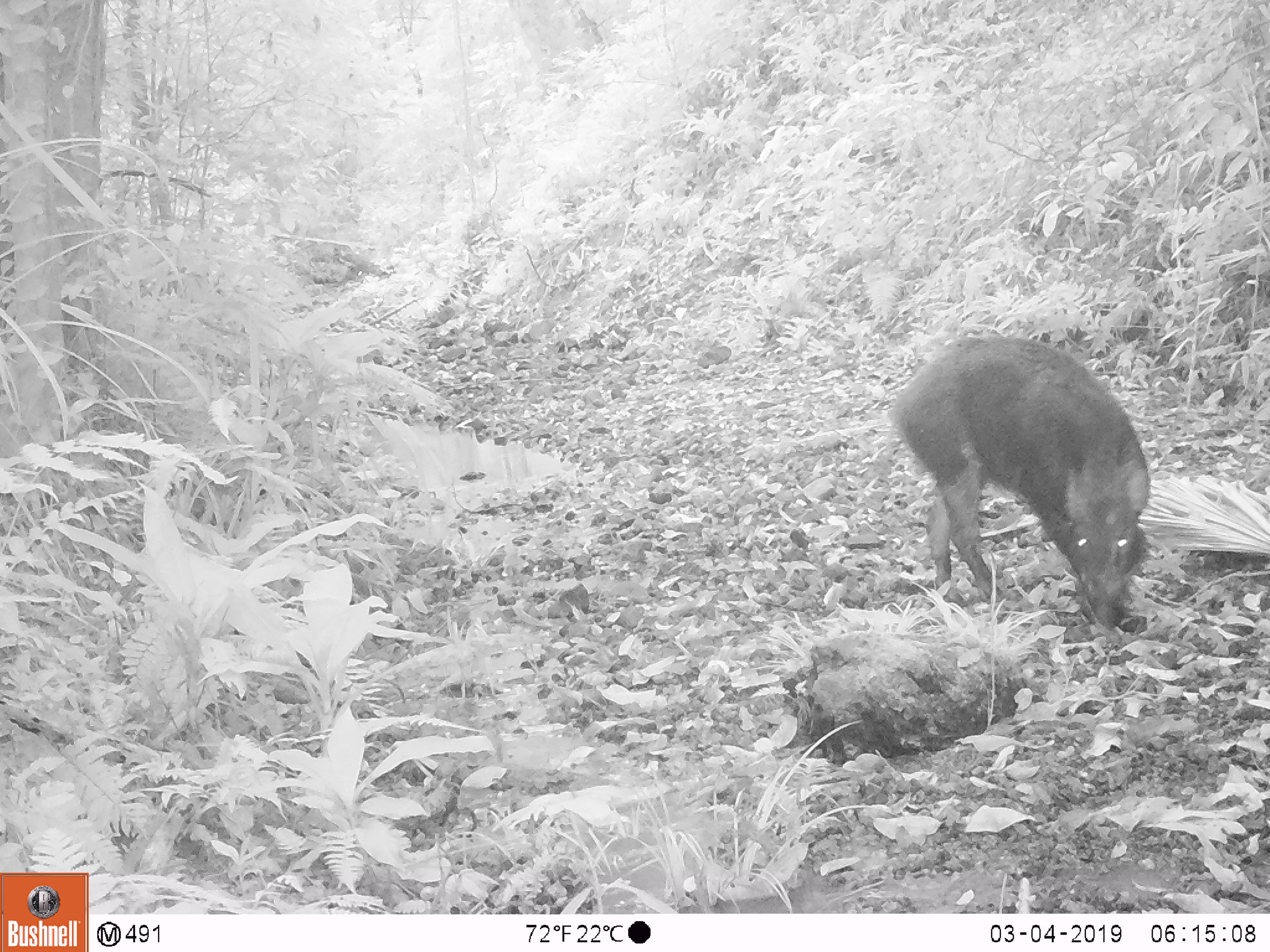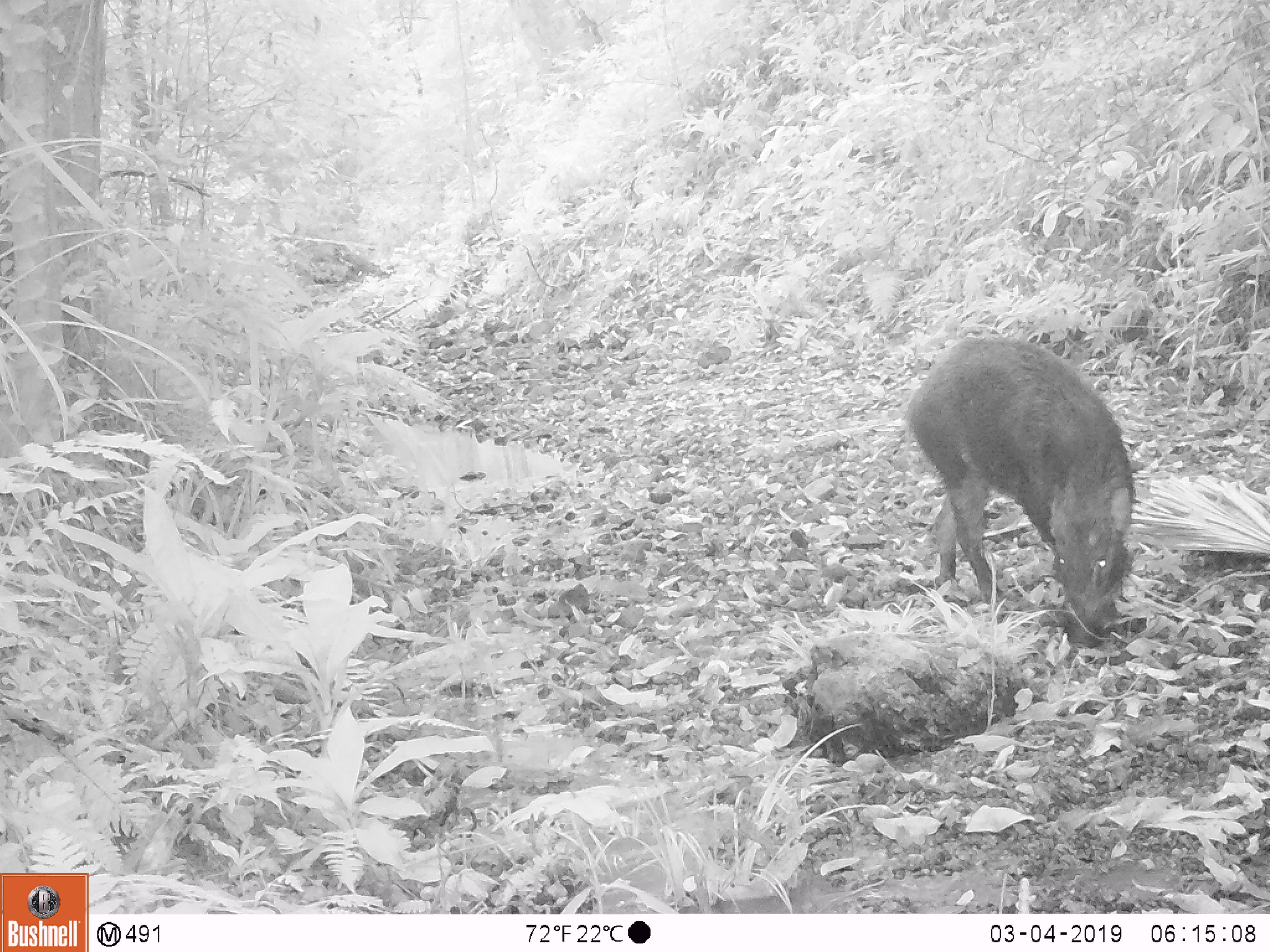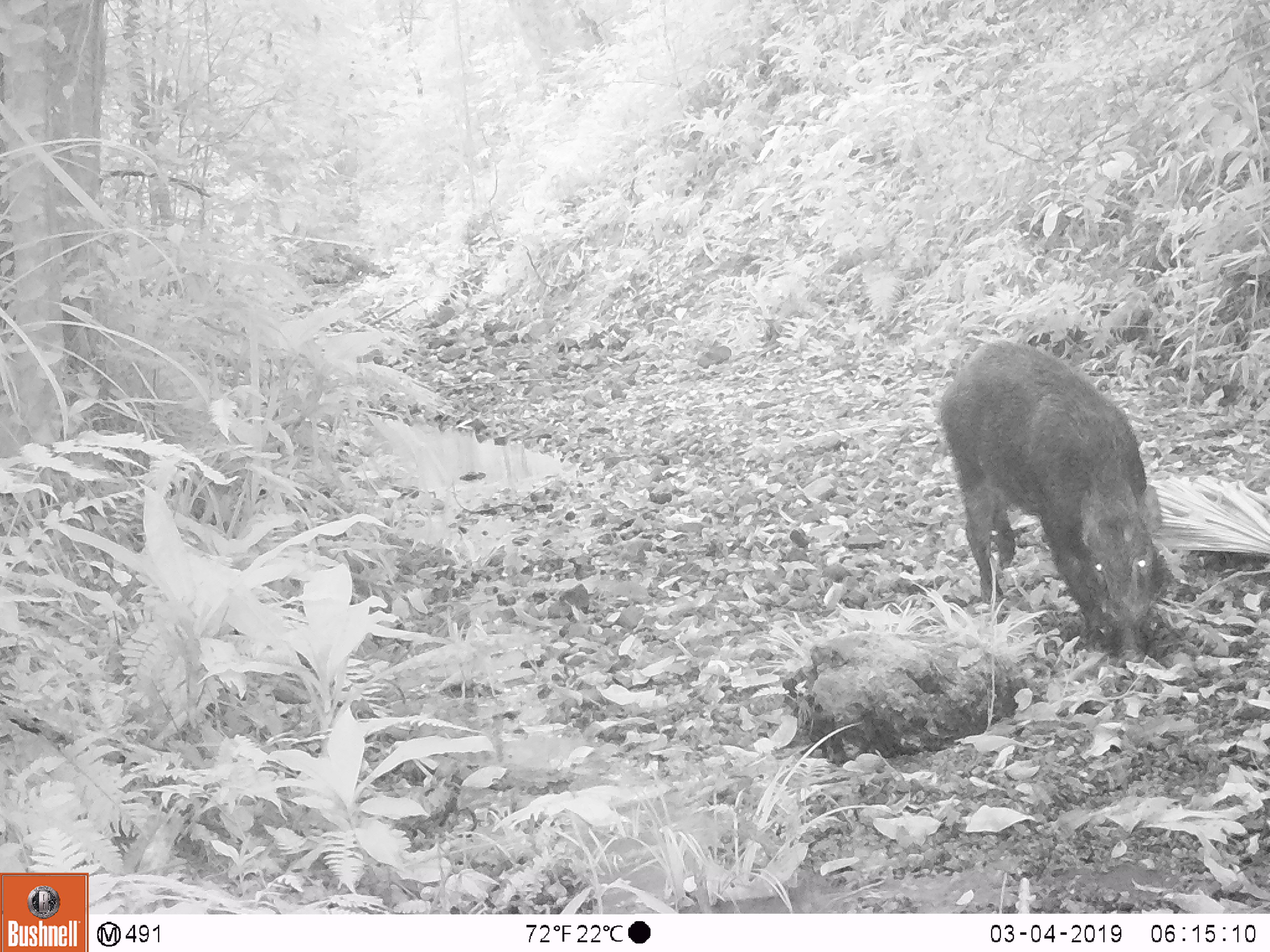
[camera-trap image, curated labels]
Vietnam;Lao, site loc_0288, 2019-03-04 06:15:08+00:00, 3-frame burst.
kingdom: Animalia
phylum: Chordata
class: Mammalia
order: Artiodactyla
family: Suidae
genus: Sus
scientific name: Sus scrofa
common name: eurasian wild pig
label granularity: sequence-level